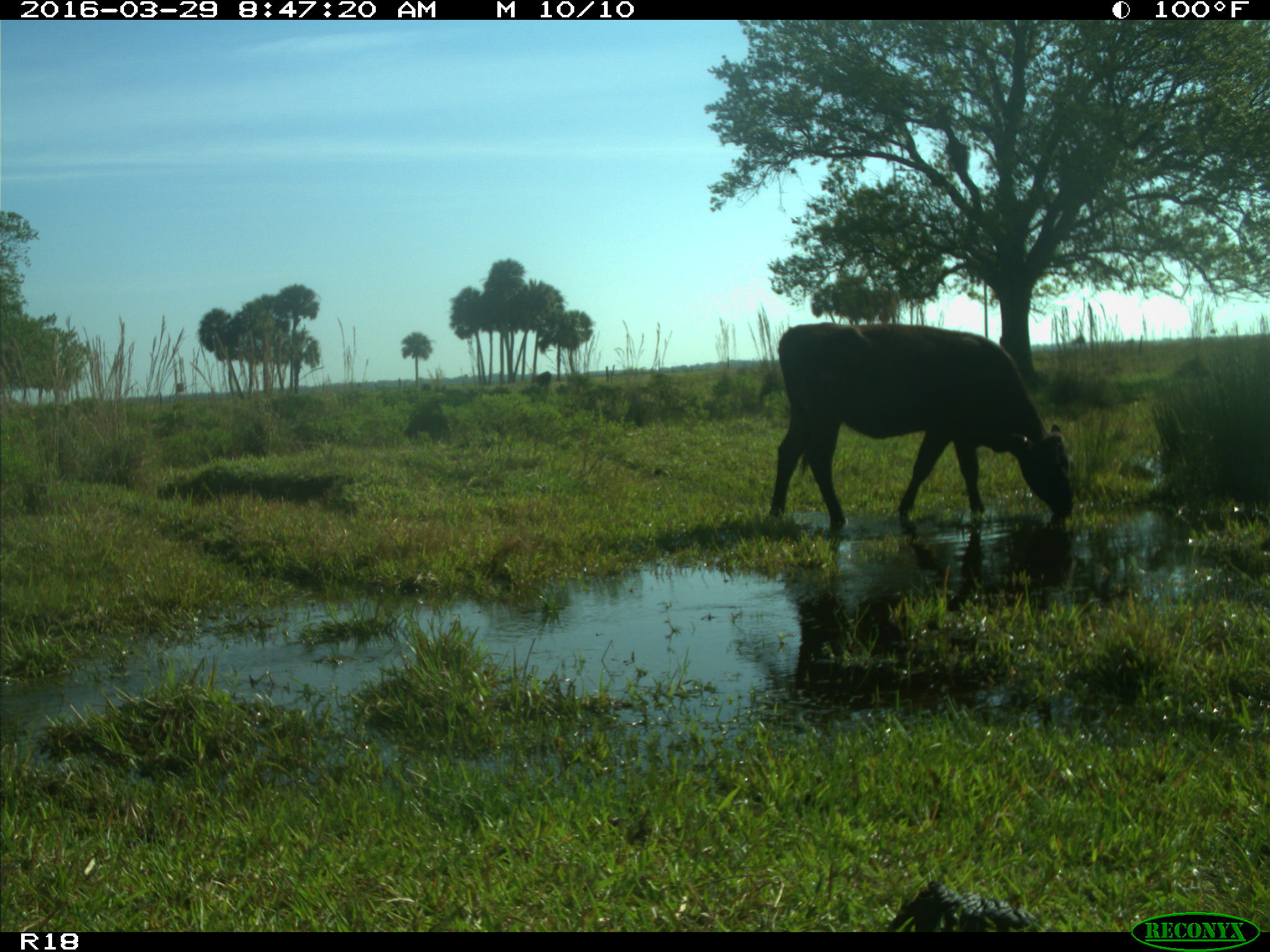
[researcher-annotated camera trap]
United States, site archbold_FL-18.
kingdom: Animalia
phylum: Chordata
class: Mammalia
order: Artiodactyla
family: Bovidae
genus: Bos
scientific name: Bos taurus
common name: domestic cow